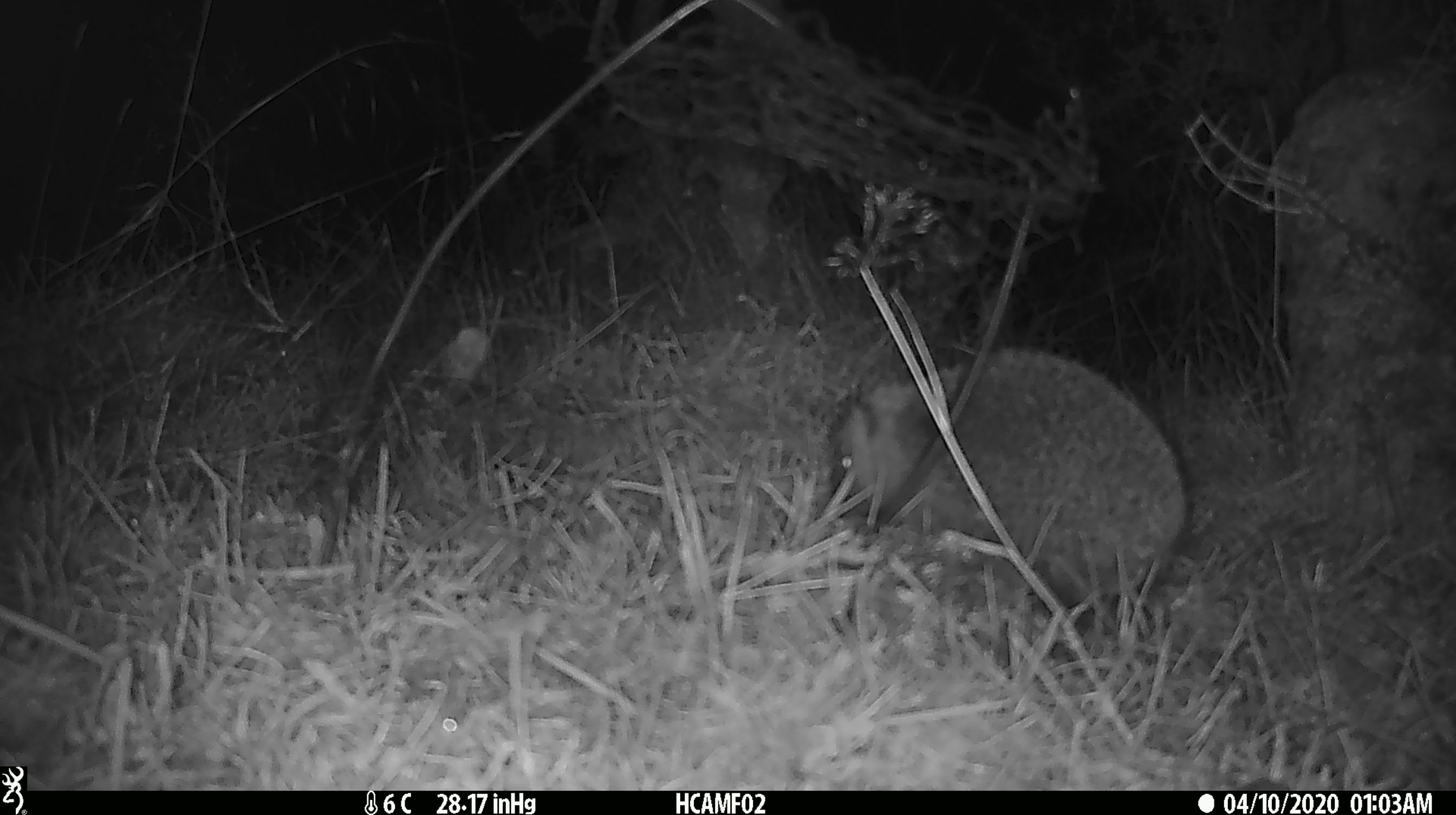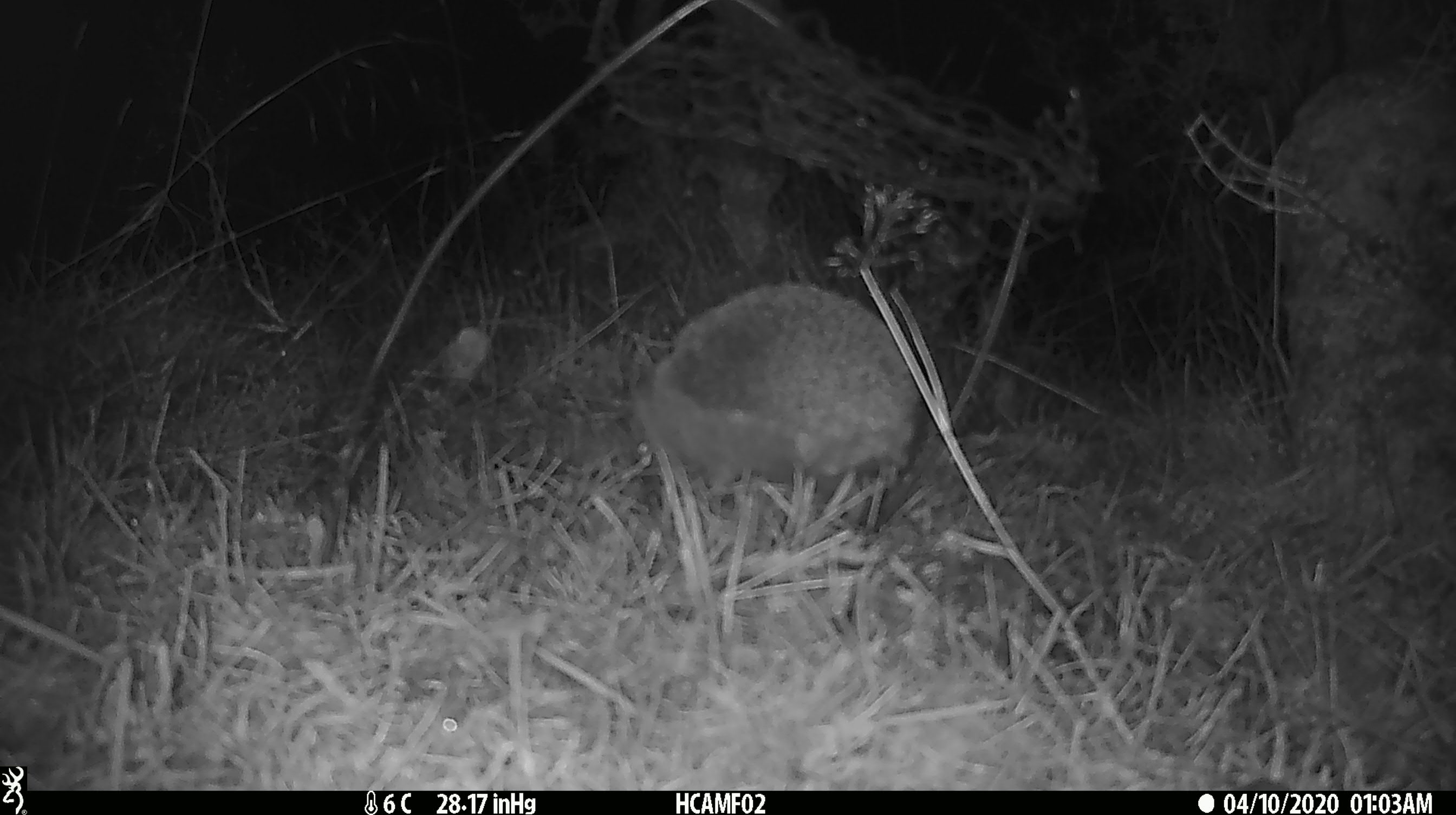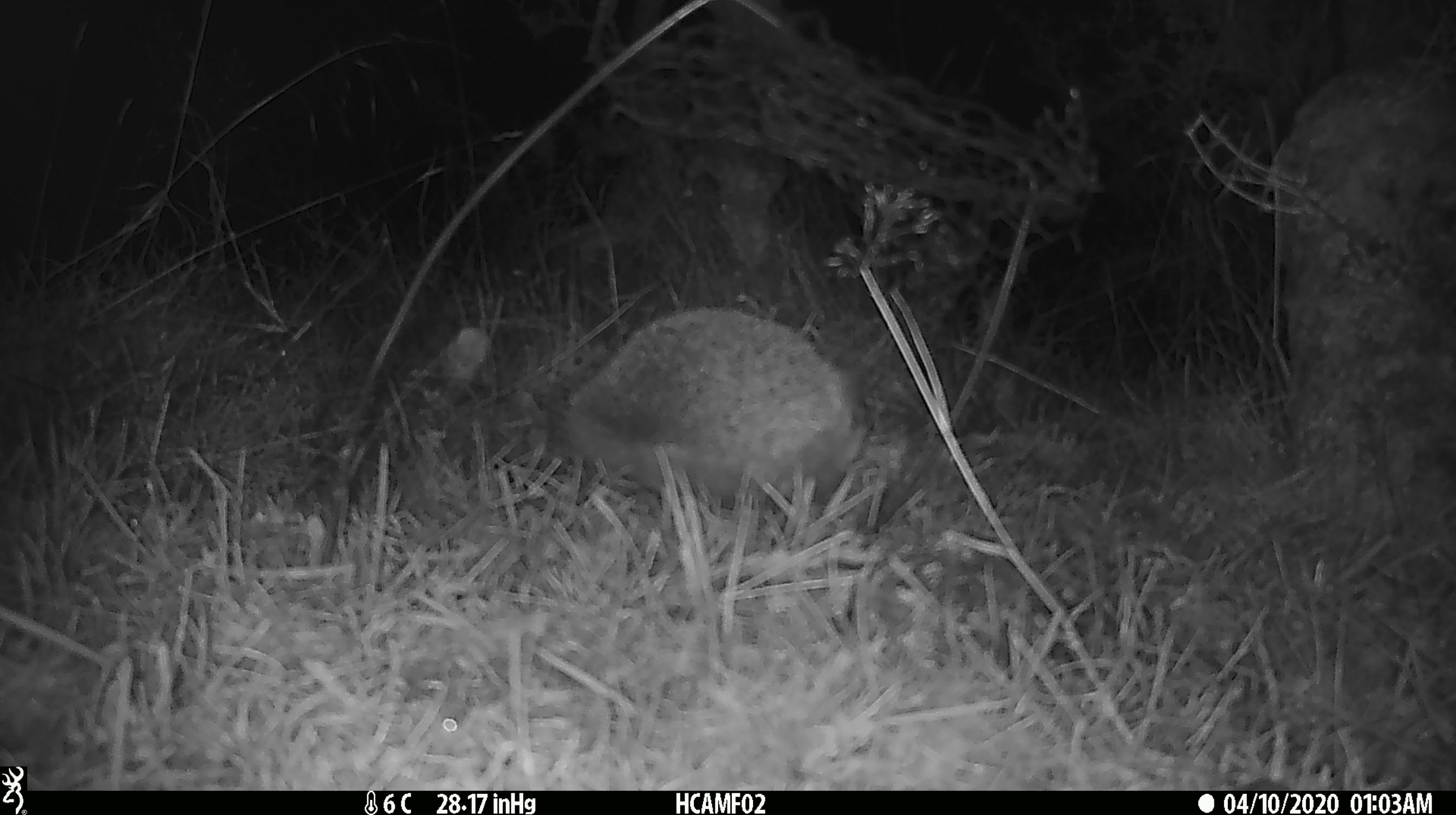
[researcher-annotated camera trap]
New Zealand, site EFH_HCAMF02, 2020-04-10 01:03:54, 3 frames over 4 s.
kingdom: Animalia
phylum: Chordata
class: Mammalia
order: Eulipotyphla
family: Erinaceidae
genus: Erinaceus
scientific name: Erinaceus europaeus europaeus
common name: european hedgehog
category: hedgehog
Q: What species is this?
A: Hedgehog (european hedgehog) (Erinaceus europaeus europaeus).